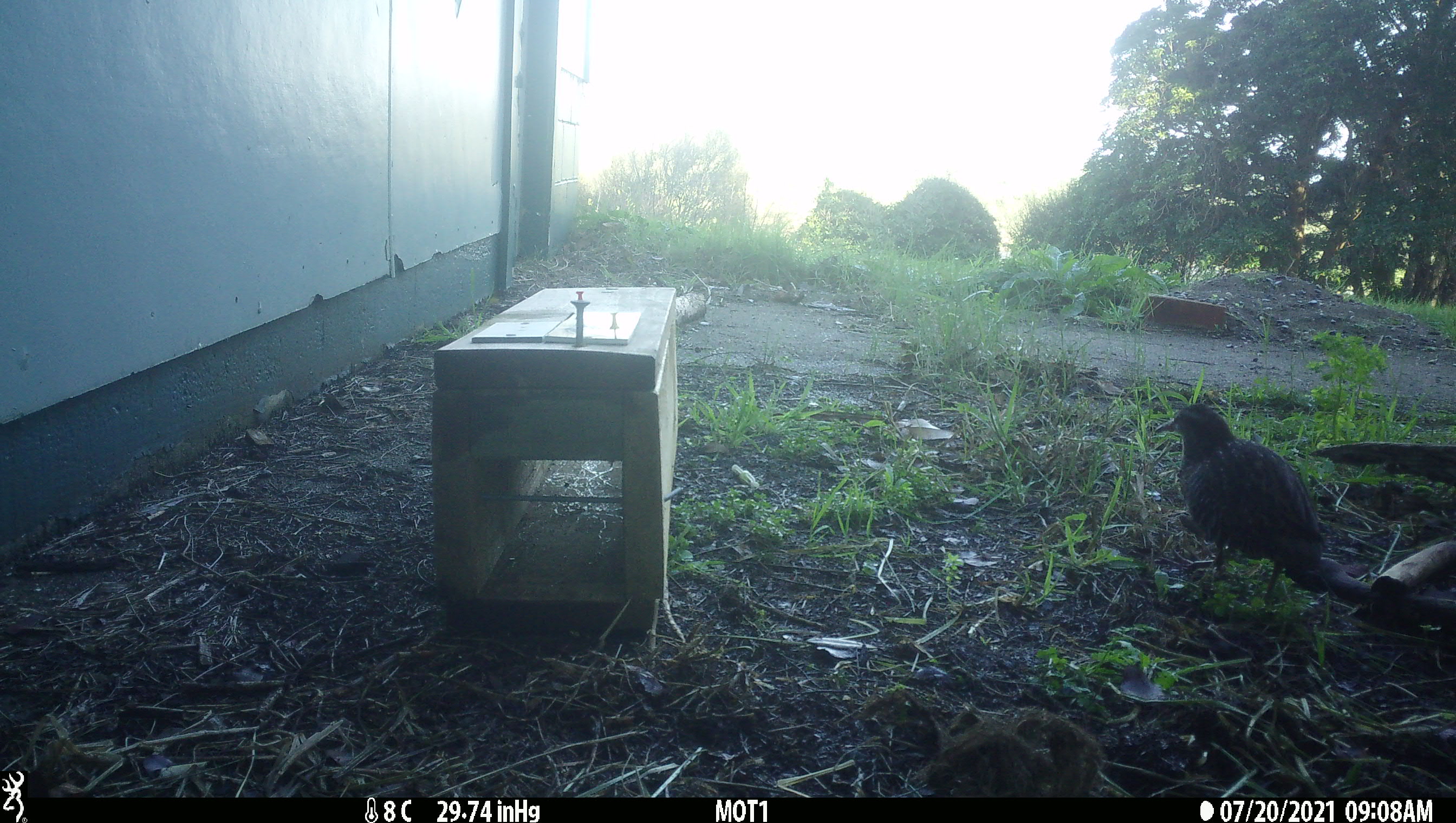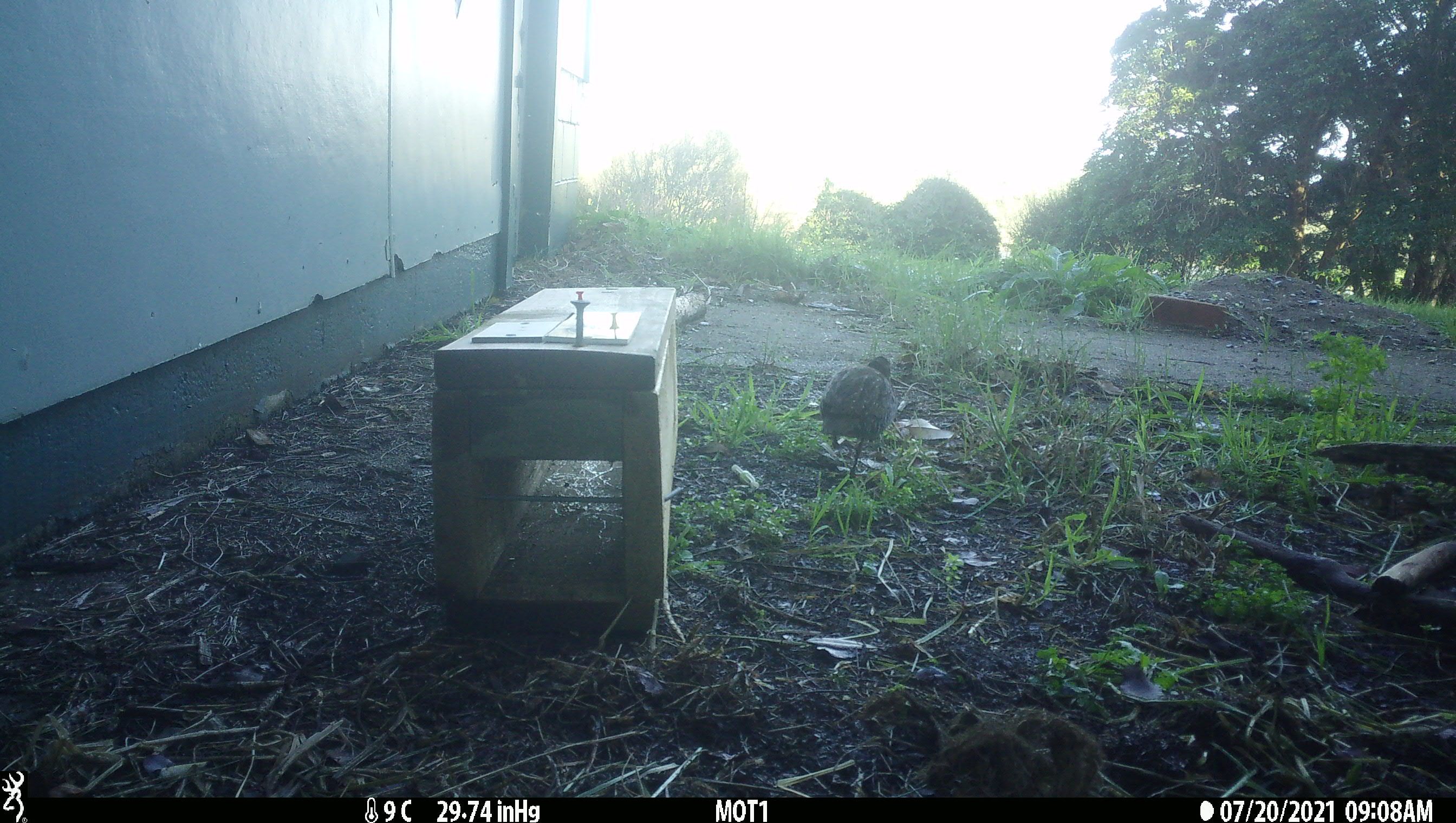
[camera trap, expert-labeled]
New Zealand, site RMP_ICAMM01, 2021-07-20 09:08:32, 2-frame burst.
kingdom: Animalia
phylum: Chordata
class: Aves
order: Gruiformes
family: Rallidae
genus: Gallirallus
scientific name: Gallirallus philippensis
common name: buff-banded rail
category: banded rail